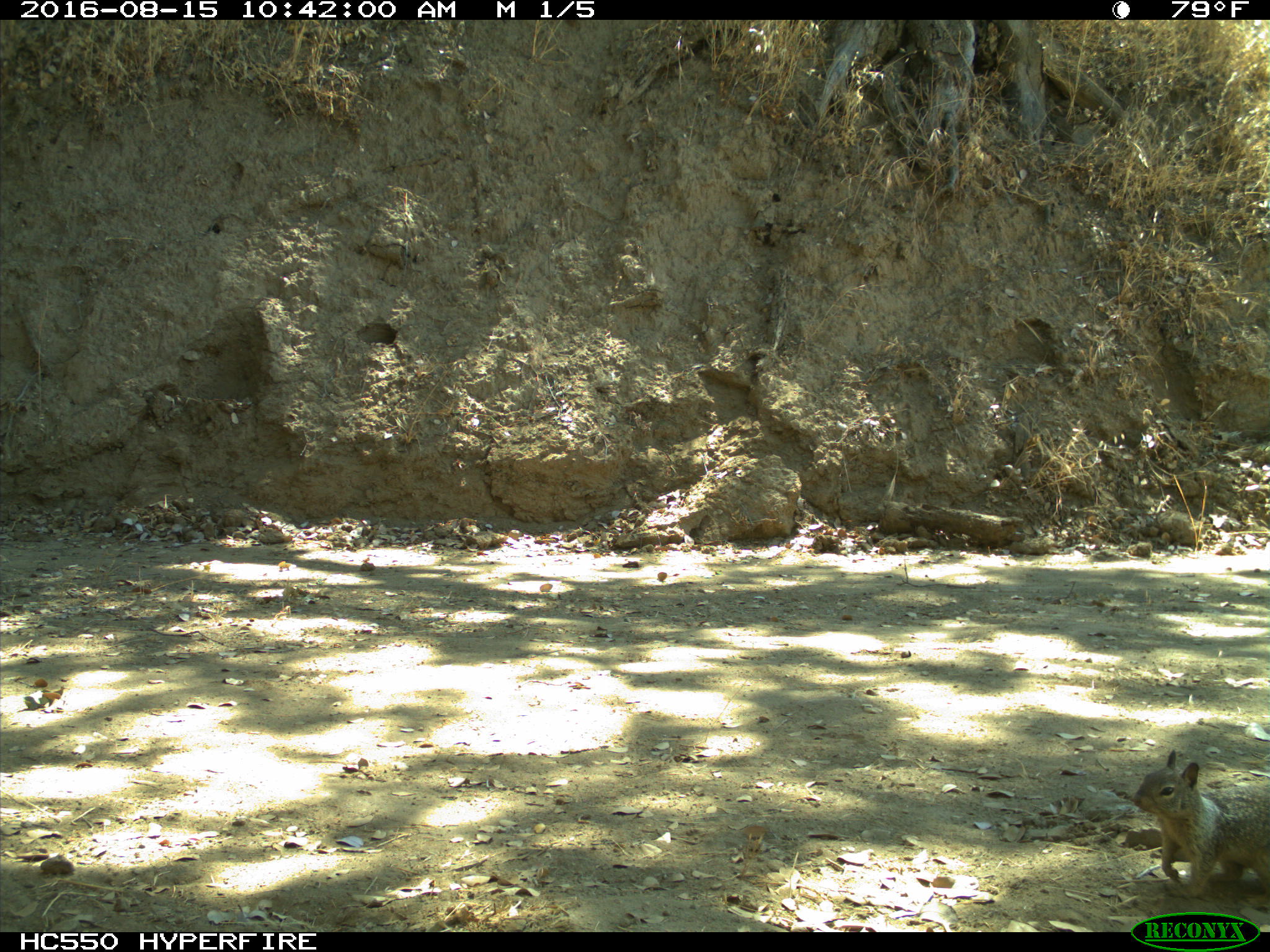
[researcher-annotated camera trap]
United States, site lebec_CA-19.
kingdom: Animalia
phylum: Chordata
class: Mammalia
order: Rodentia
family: Sciuridae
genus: Otospermophilus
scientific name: Otospermophilus beecheyi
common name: california ground squirrel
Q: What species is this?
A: Otospermophilus beecheyi (california ground squirrel).